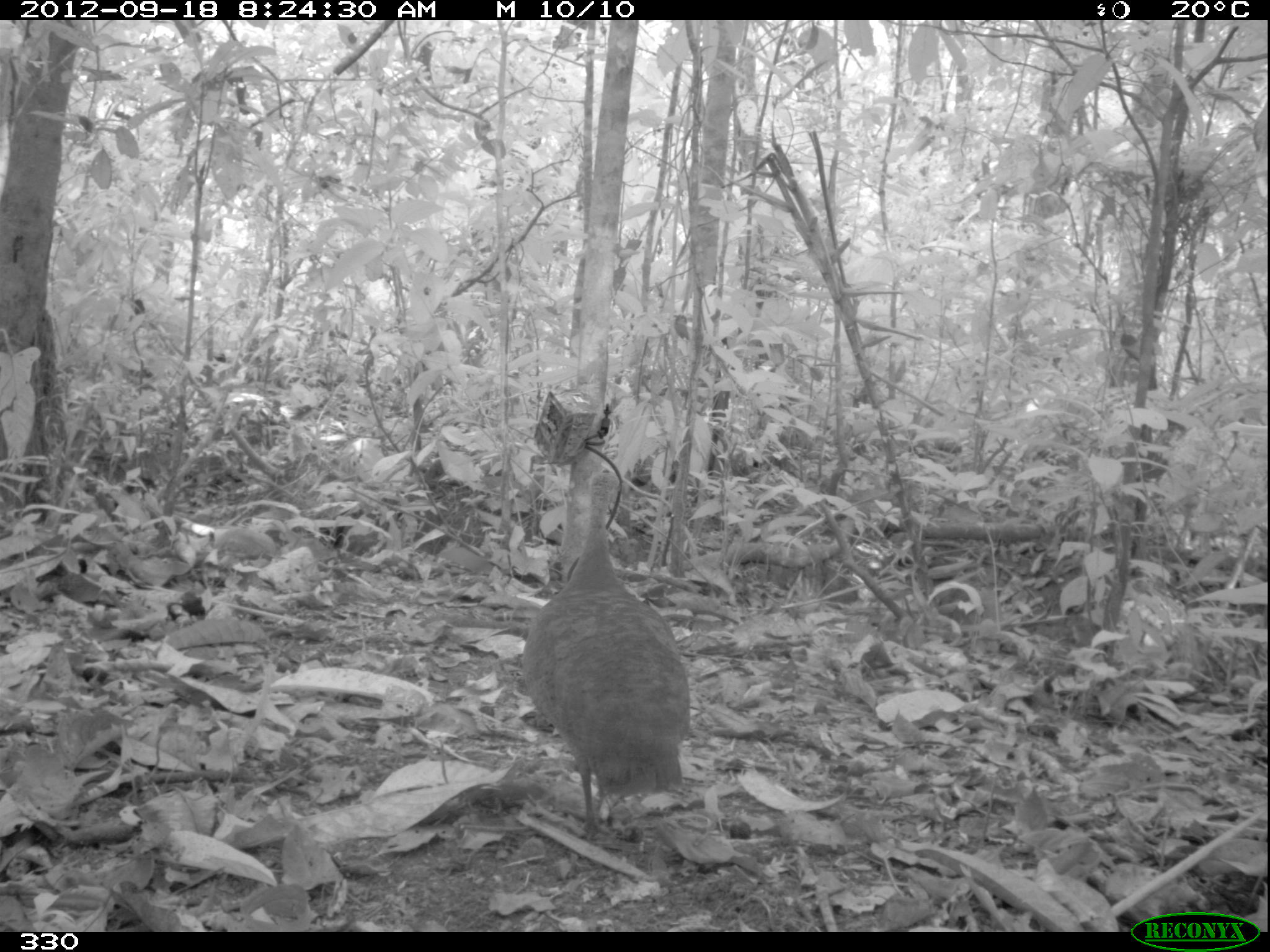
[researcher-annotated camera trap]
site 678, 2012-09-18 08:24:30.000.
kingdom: Animalia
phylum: Chordata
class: Aves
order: Galliformes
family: Phasianidae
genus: Alectoris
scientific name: Alectoris rufa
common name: red-legged partridge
Alectoris rufa (red-legged partridge).